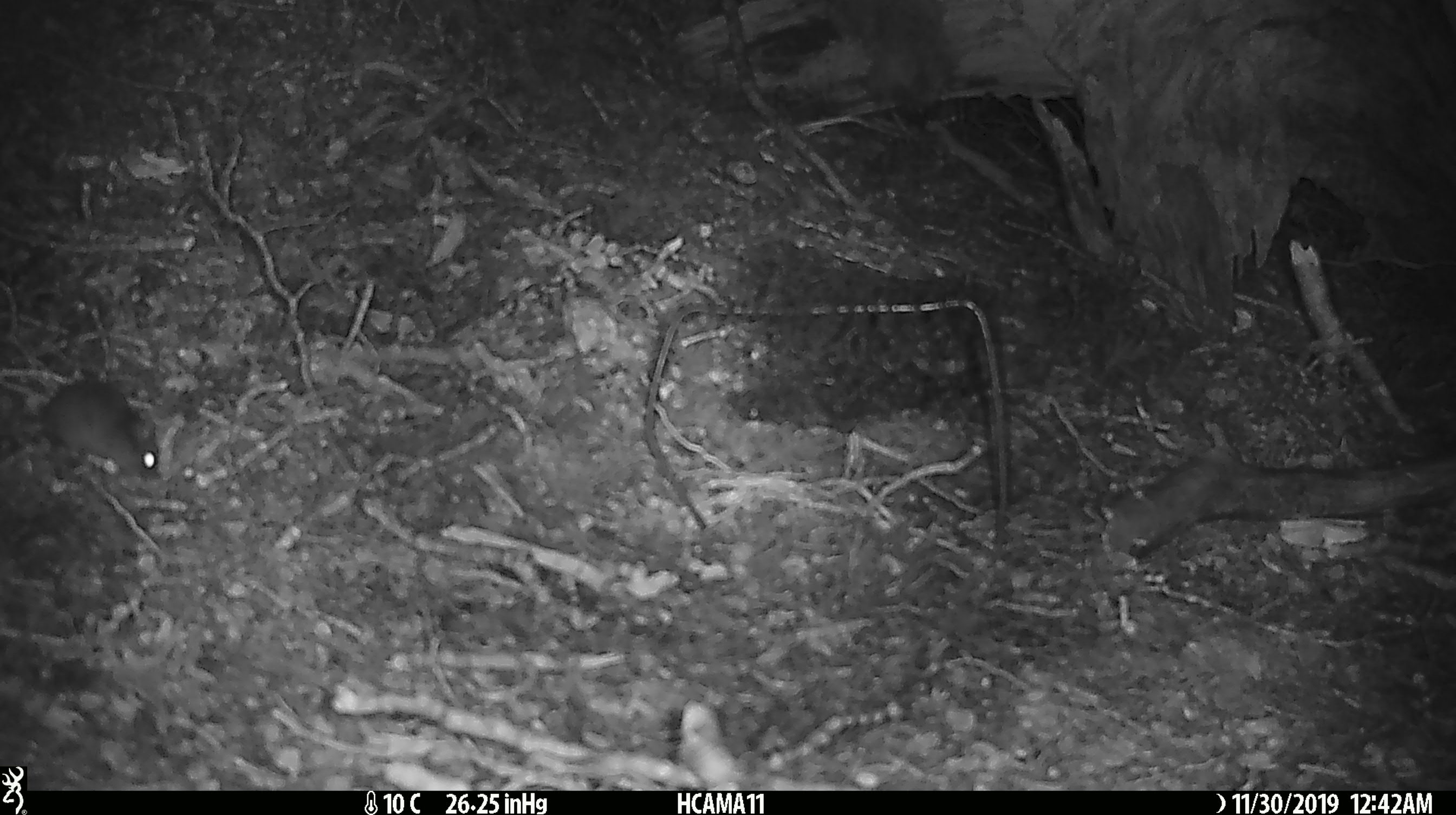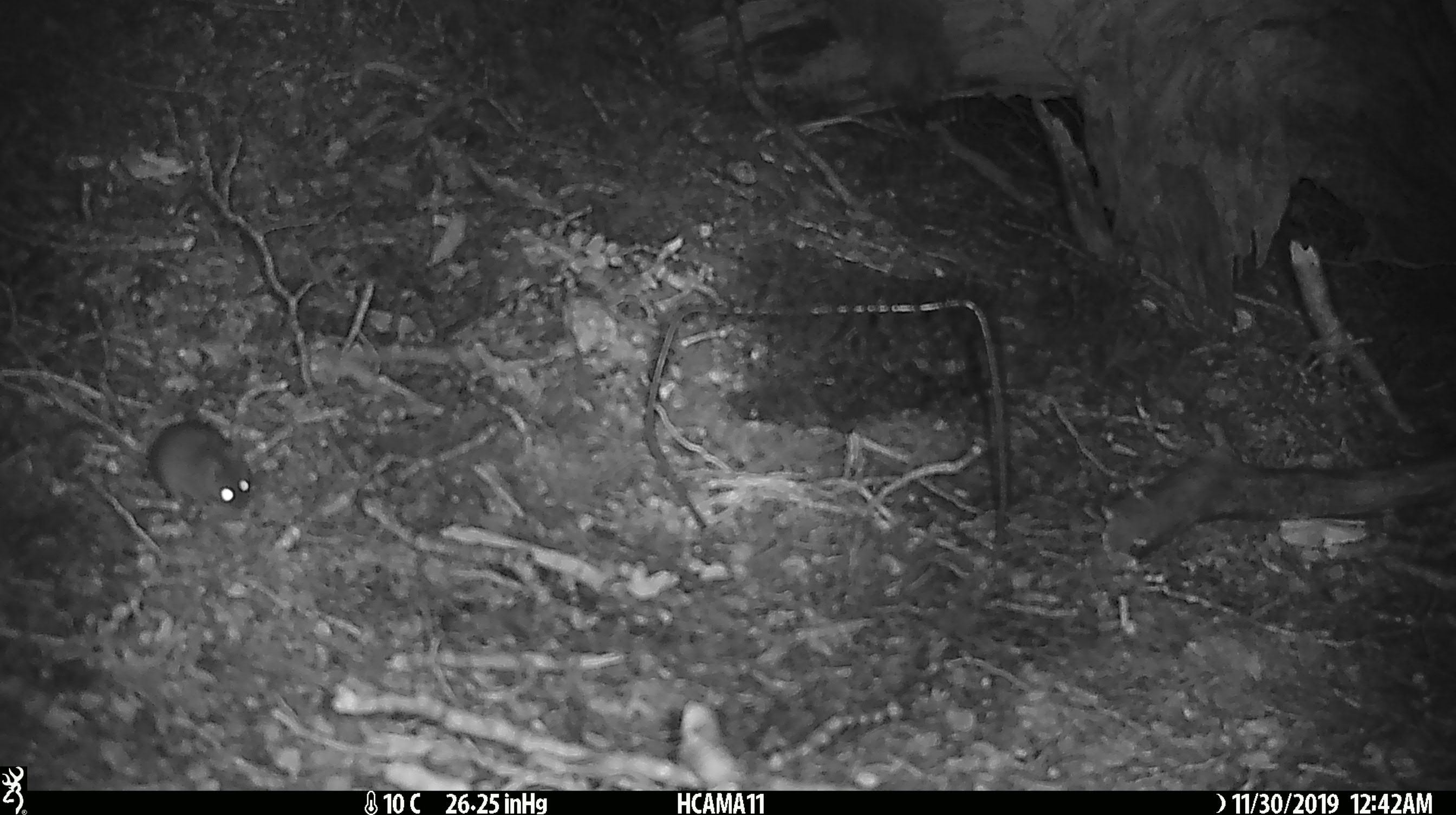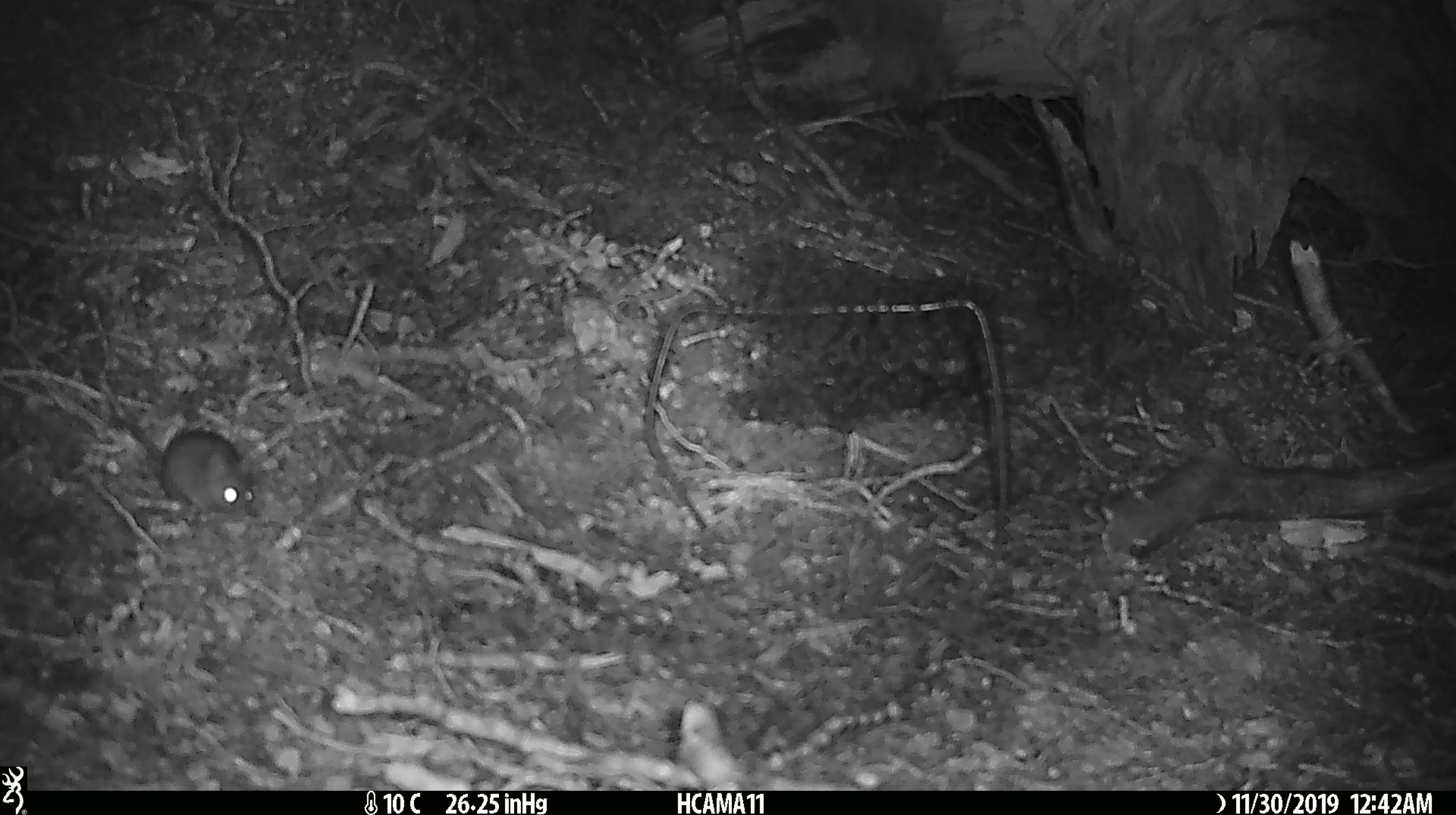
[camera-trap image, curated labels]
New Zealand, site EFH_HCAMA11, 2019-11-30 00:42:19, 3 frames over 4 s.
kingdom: Animalia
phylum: Chordata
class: Mammalia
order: Rodentia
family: Muridae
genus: Mus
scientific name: Mus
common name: mouse